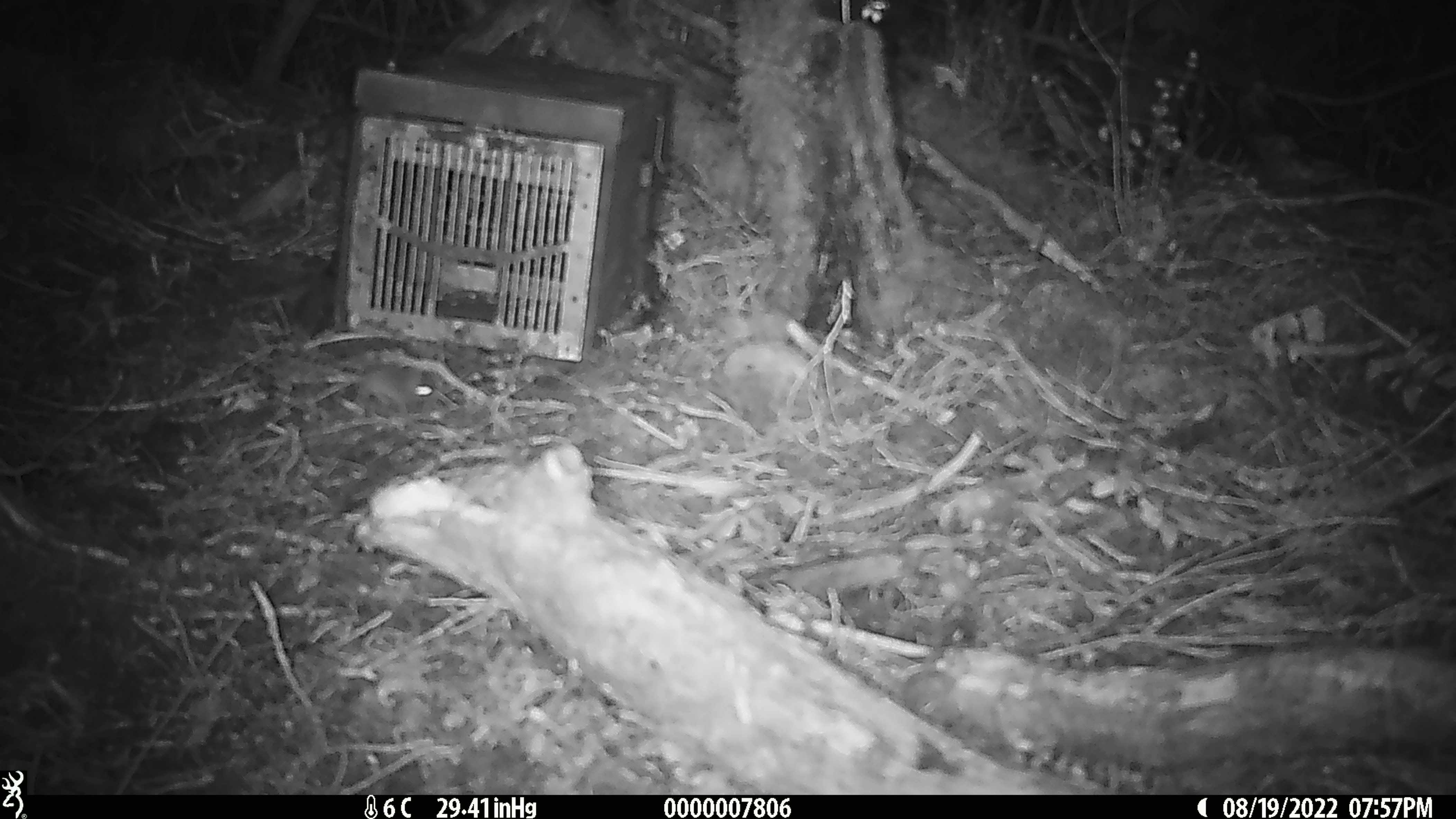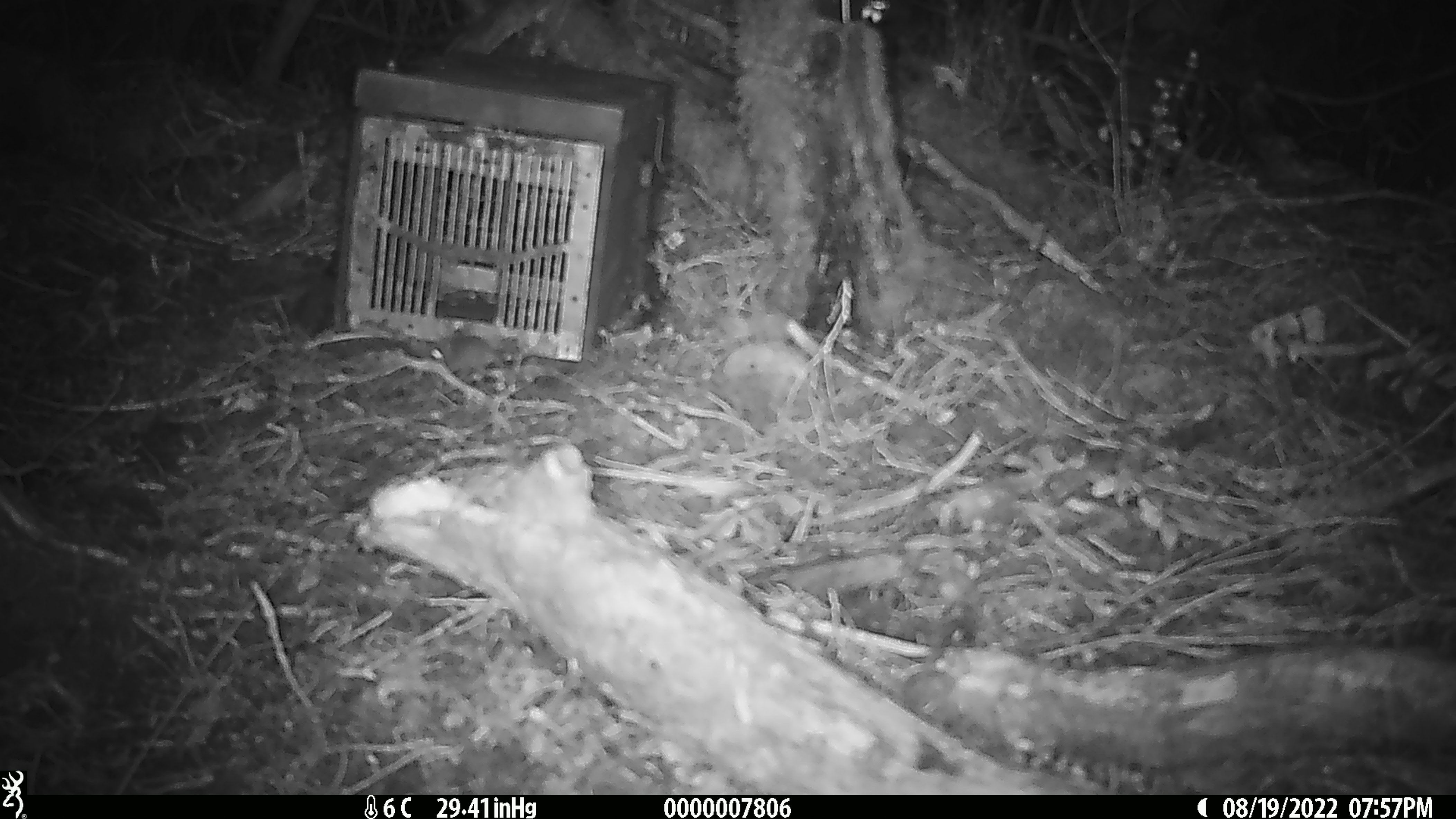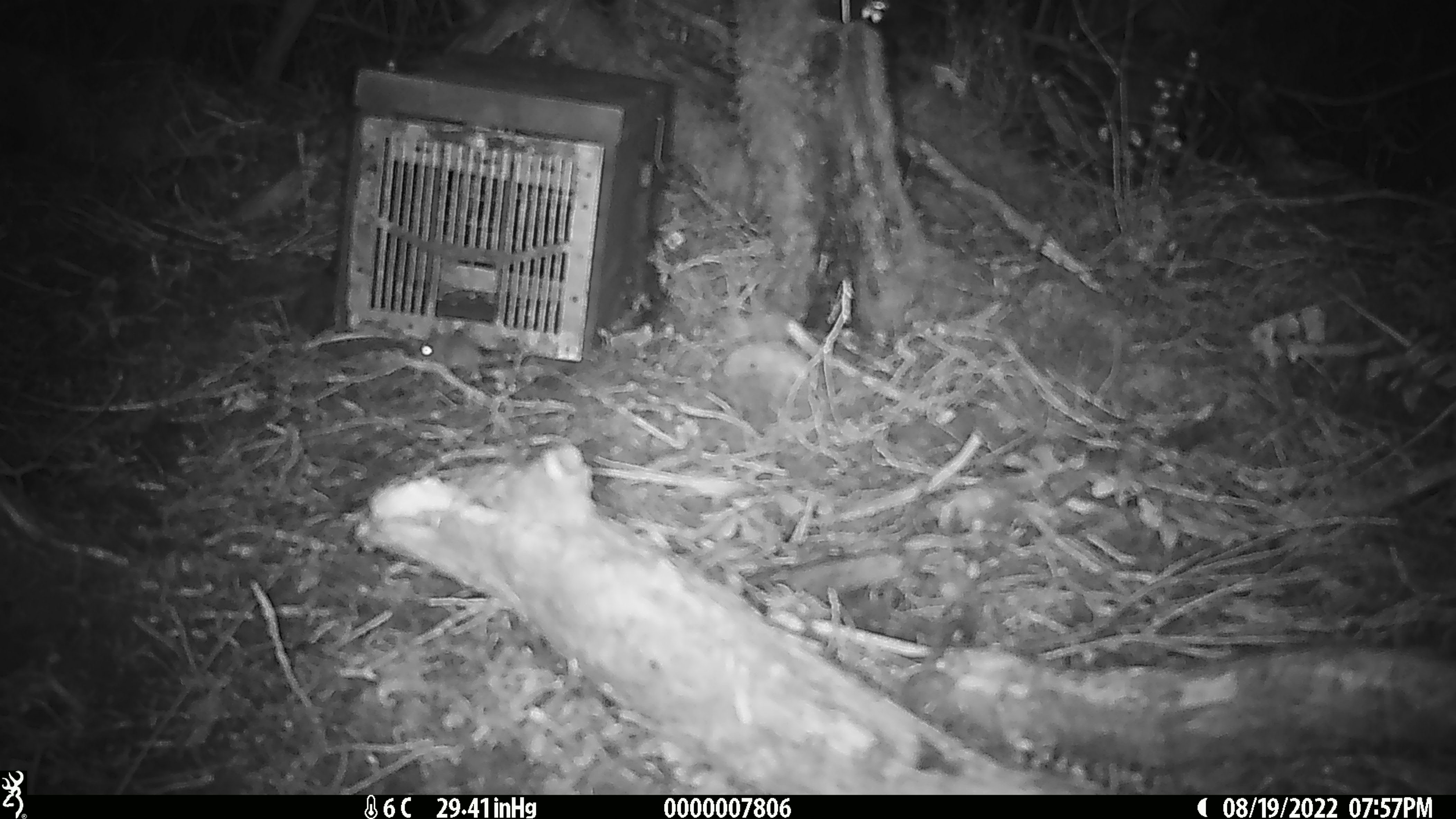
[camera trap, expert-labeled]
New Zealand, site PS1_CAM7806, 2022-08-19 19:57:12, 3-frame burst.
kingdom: Animalia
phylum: Chordata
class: Mammalia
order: Rodentia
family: Muridae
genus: Mus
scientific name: Mus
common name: mouse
Mouse (Mus).